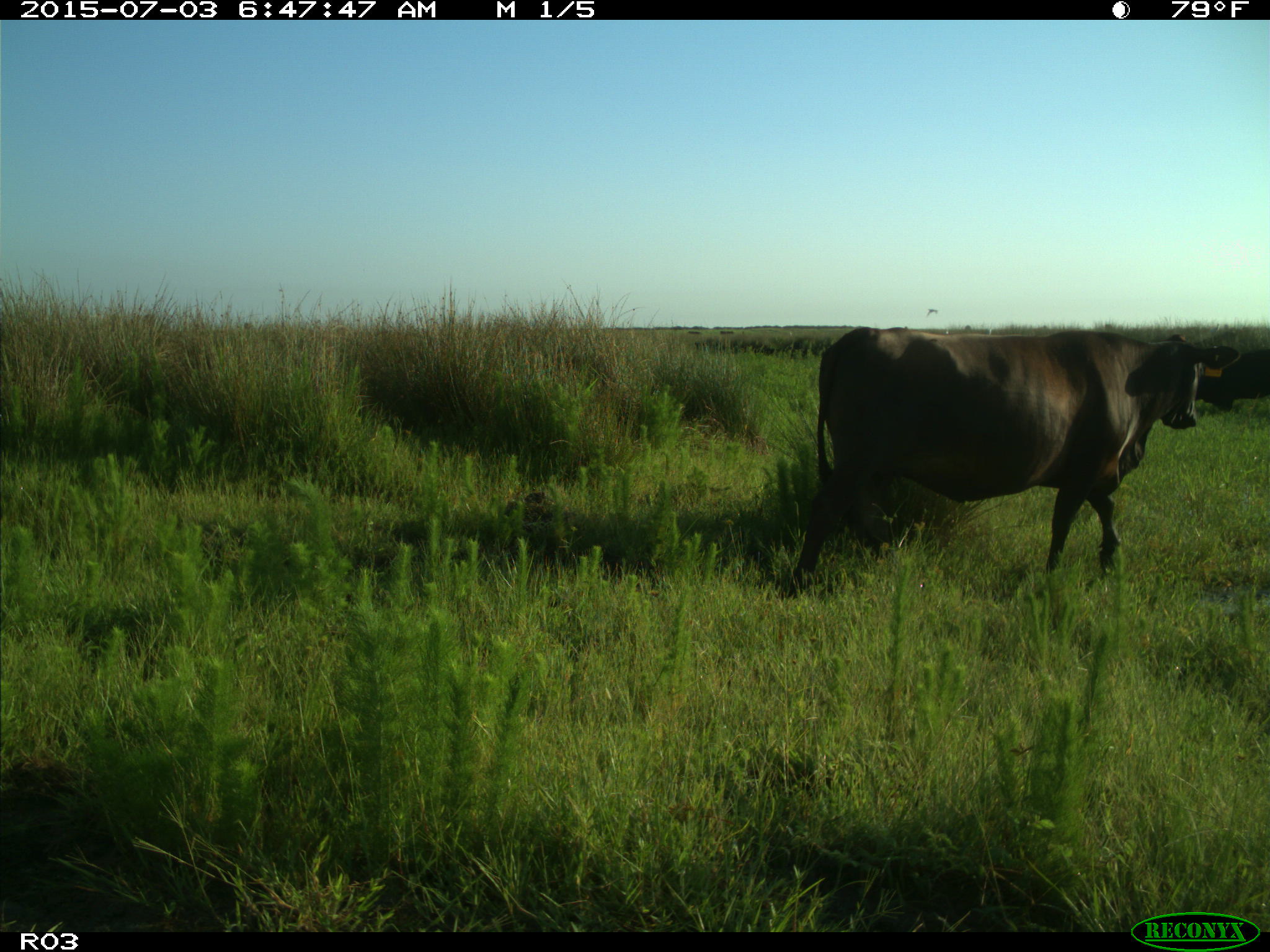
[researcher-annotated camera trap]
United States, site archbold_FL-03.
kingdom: Animalia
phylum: Chordata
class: Mammalia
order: Artiodactyla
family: Bovidae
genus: Bos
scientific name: Bos taurus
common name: domestic cow